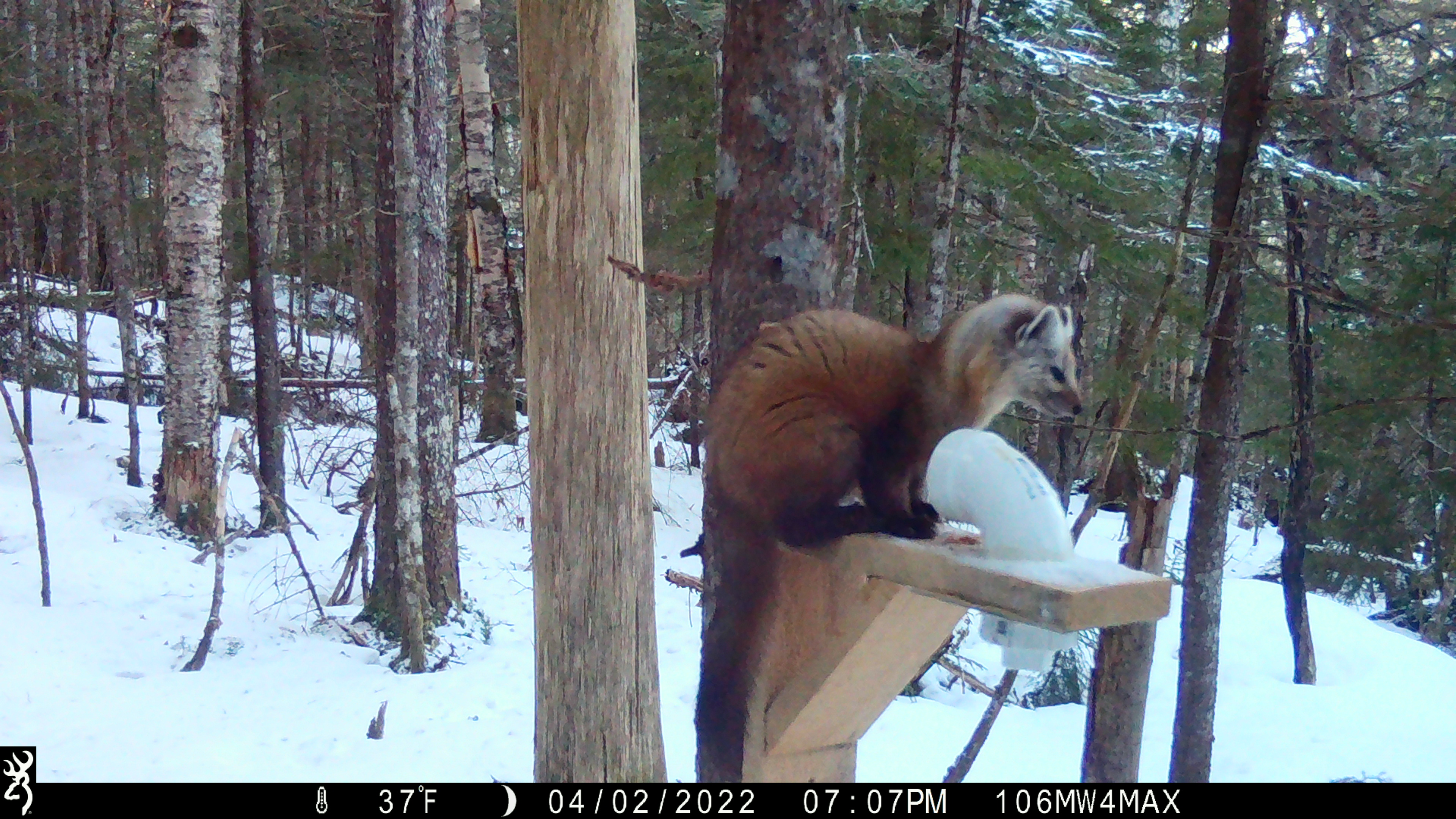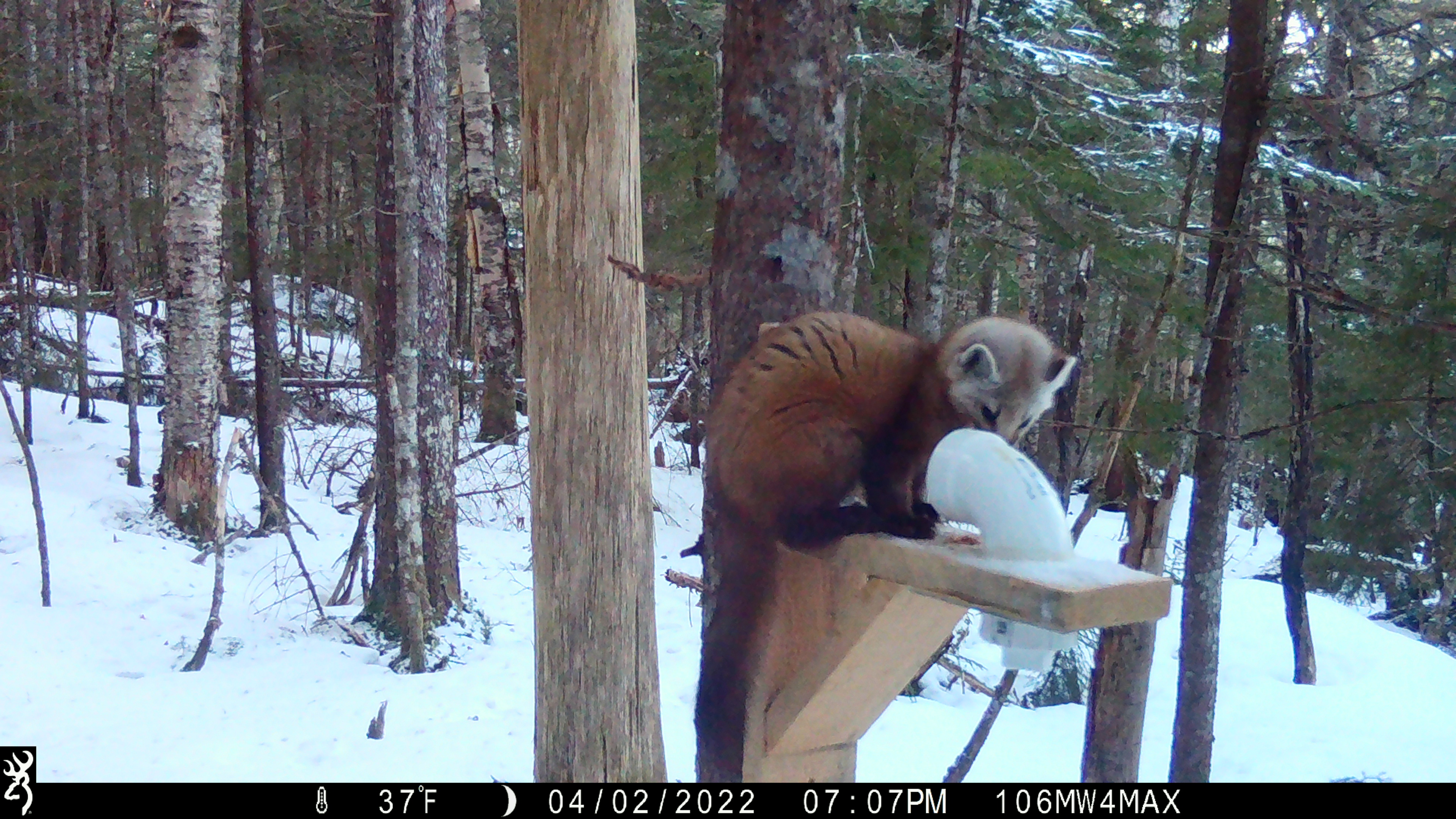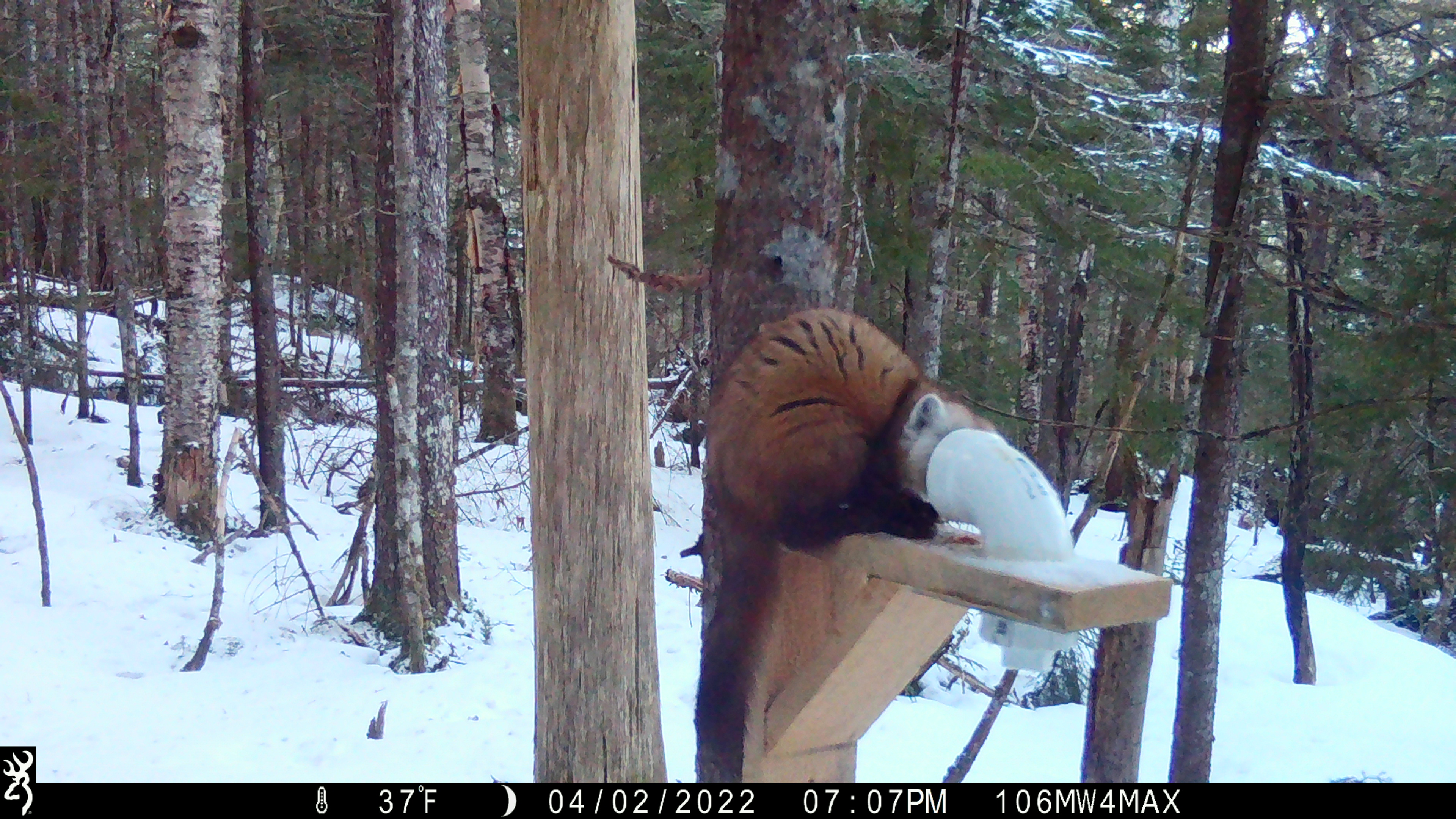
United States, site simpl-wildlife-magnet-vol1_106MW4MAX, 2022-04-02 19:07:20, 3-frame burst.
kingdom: Animalia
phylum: Chordata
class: Mammalia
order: Carnivora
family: Mustelidae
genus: Martes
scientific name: Martes americana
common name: american marten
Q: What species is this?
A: American marten (Martes americana).